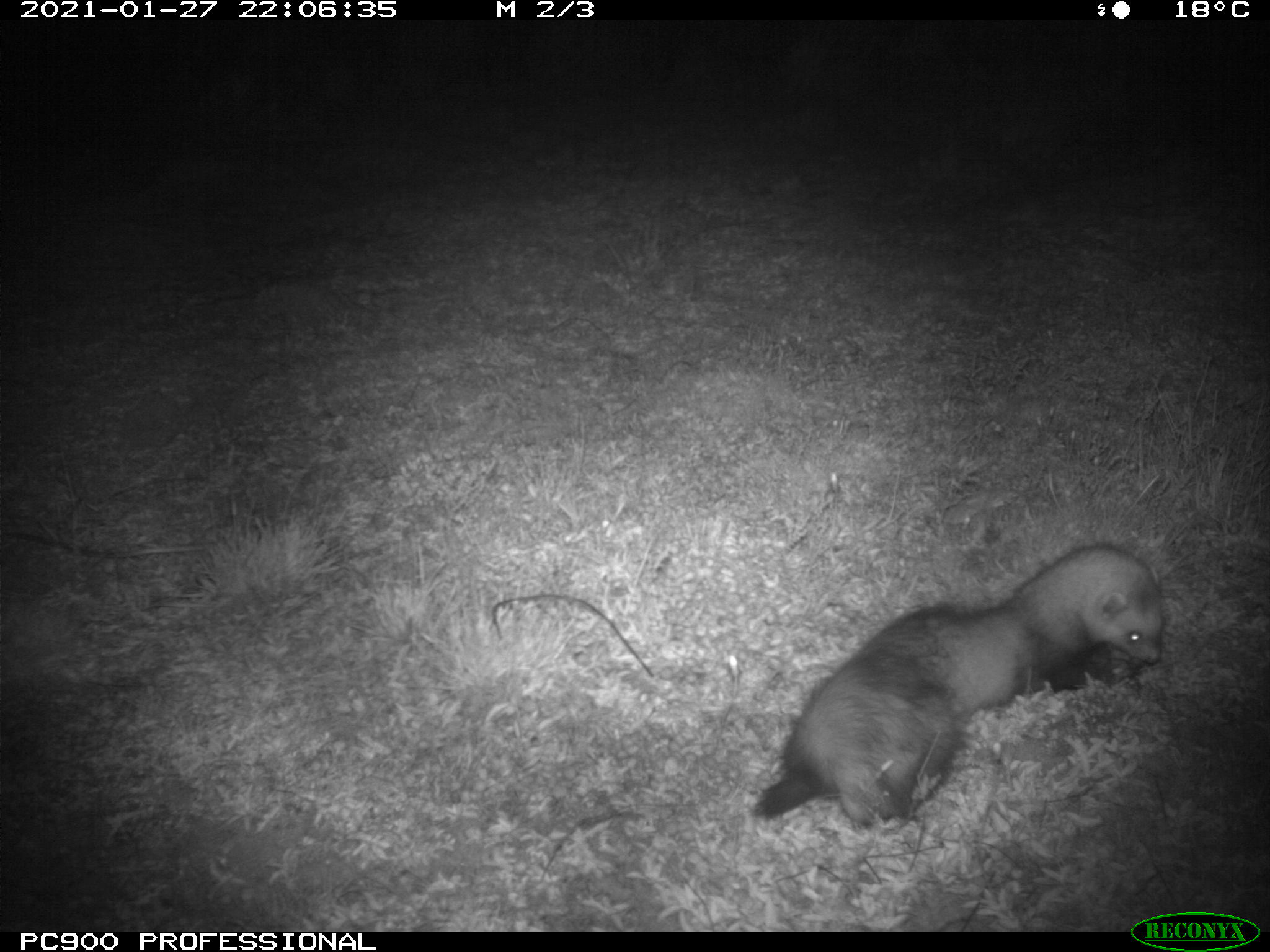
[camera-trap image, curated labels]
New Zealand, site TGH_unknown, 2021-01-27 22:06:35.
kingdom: Animalia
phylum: Chordata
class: Mammalia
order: Carnivora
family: Mustelidae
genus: Mustela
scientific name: Mustela furo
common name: ferret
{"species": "ferret (Mustela furo)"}